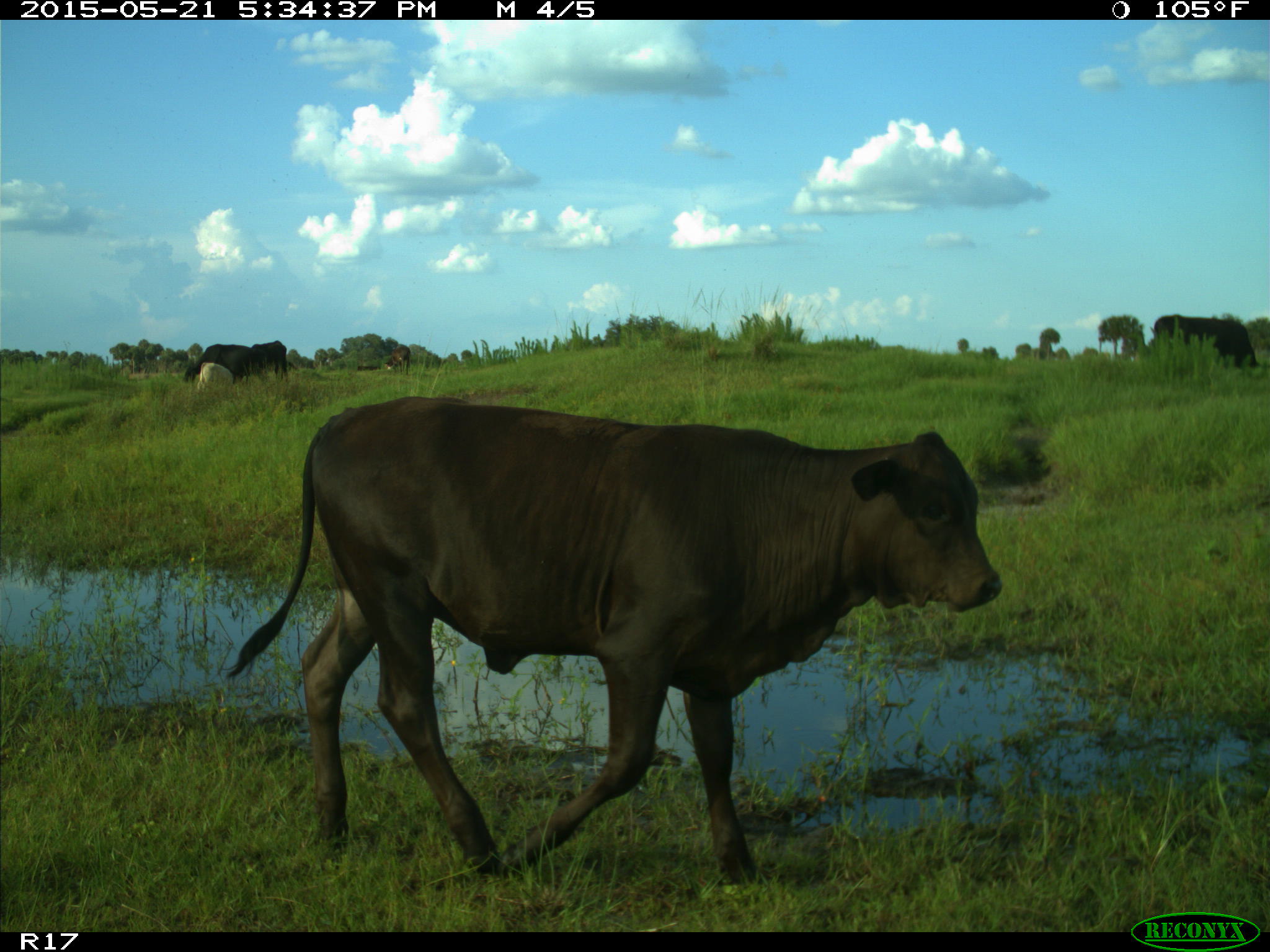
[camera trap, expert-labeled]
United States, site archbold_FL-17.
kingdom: Animalia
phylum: Chordata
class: Mammalia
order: Artiodactyla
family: Bovidae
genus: Bos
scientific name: Bos taurus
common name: domestic cow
Bos taurus (domestic cow).